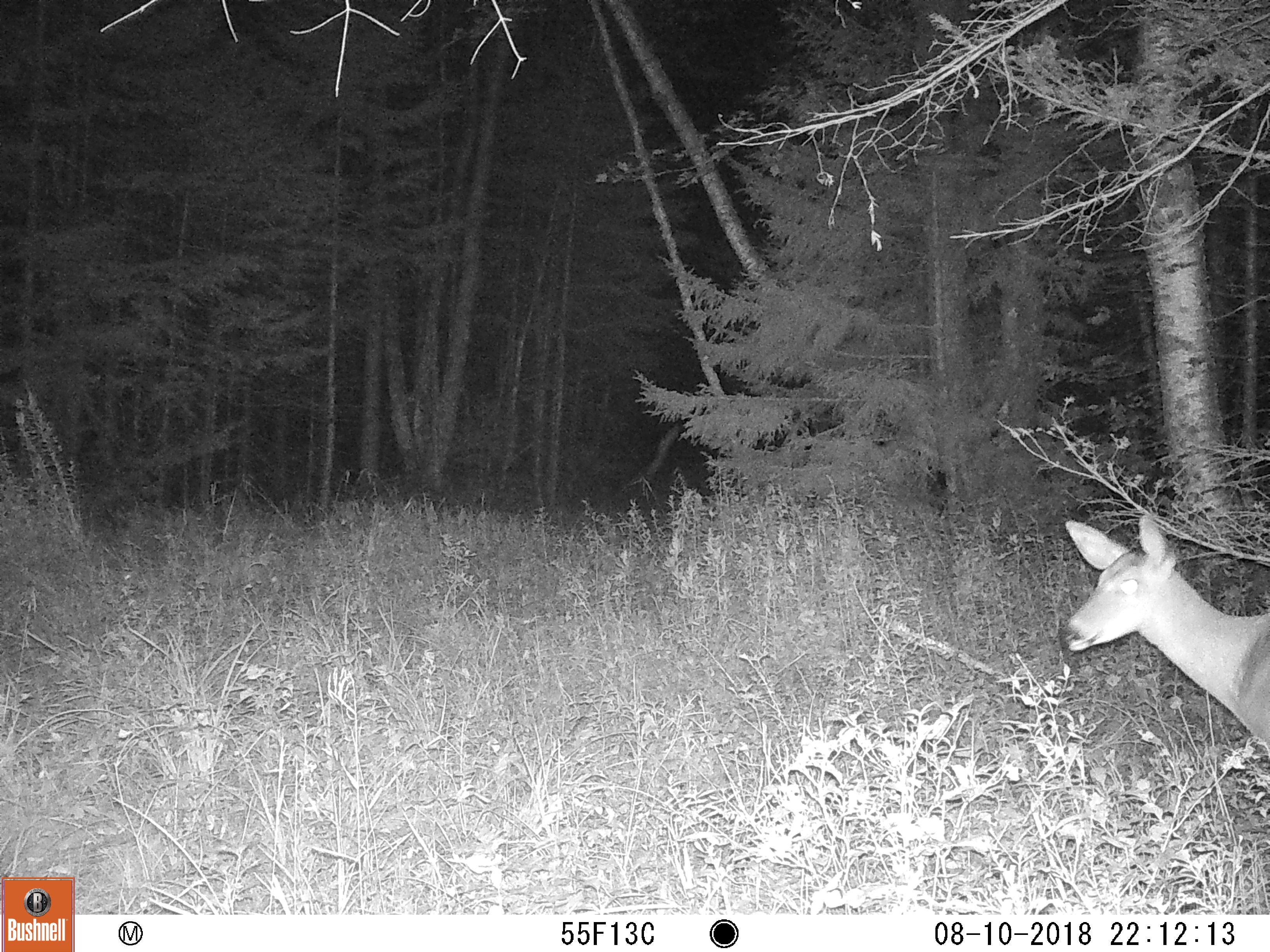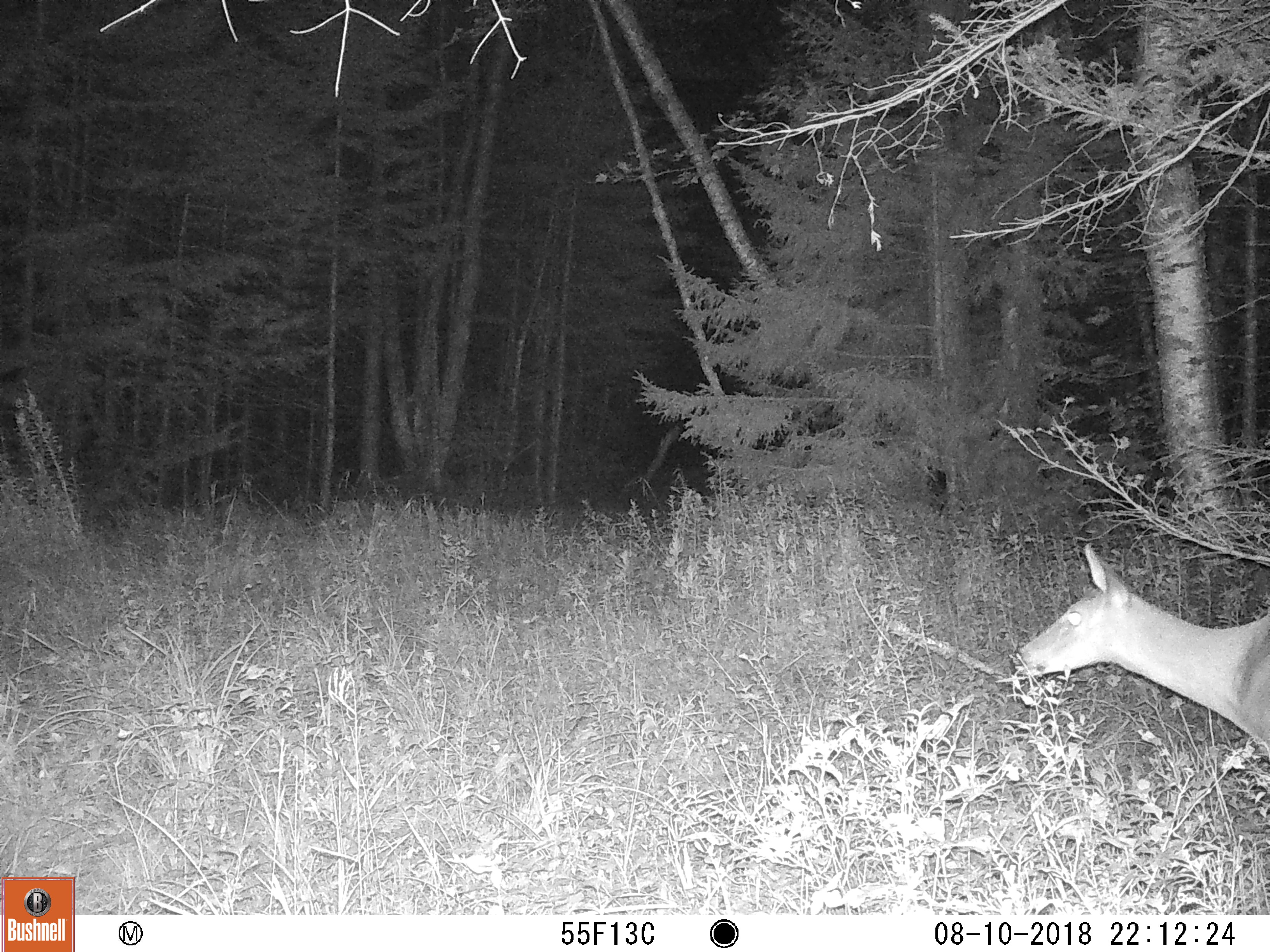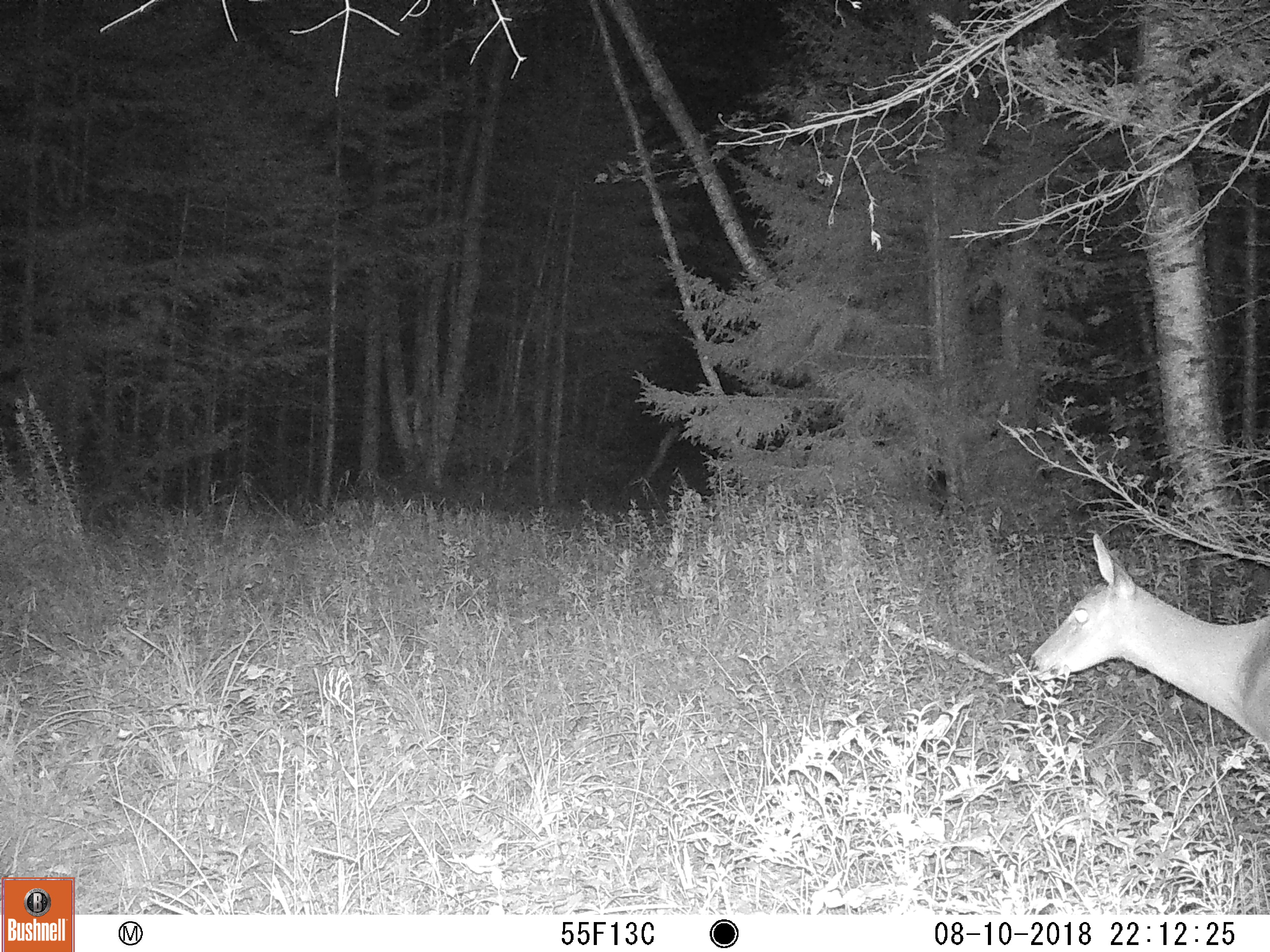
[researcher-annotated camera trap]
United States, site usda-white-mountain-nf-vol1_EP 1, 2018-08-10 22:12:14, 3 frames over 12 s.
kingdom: Animalia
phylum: Chordata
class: Mammalia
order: Artiodactyla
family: Cervidae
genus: Odocoileus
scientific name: Odocoileus virginianus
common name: white-tailed deer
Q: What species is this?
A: White-tailed deer (Odocoileus virginianus).